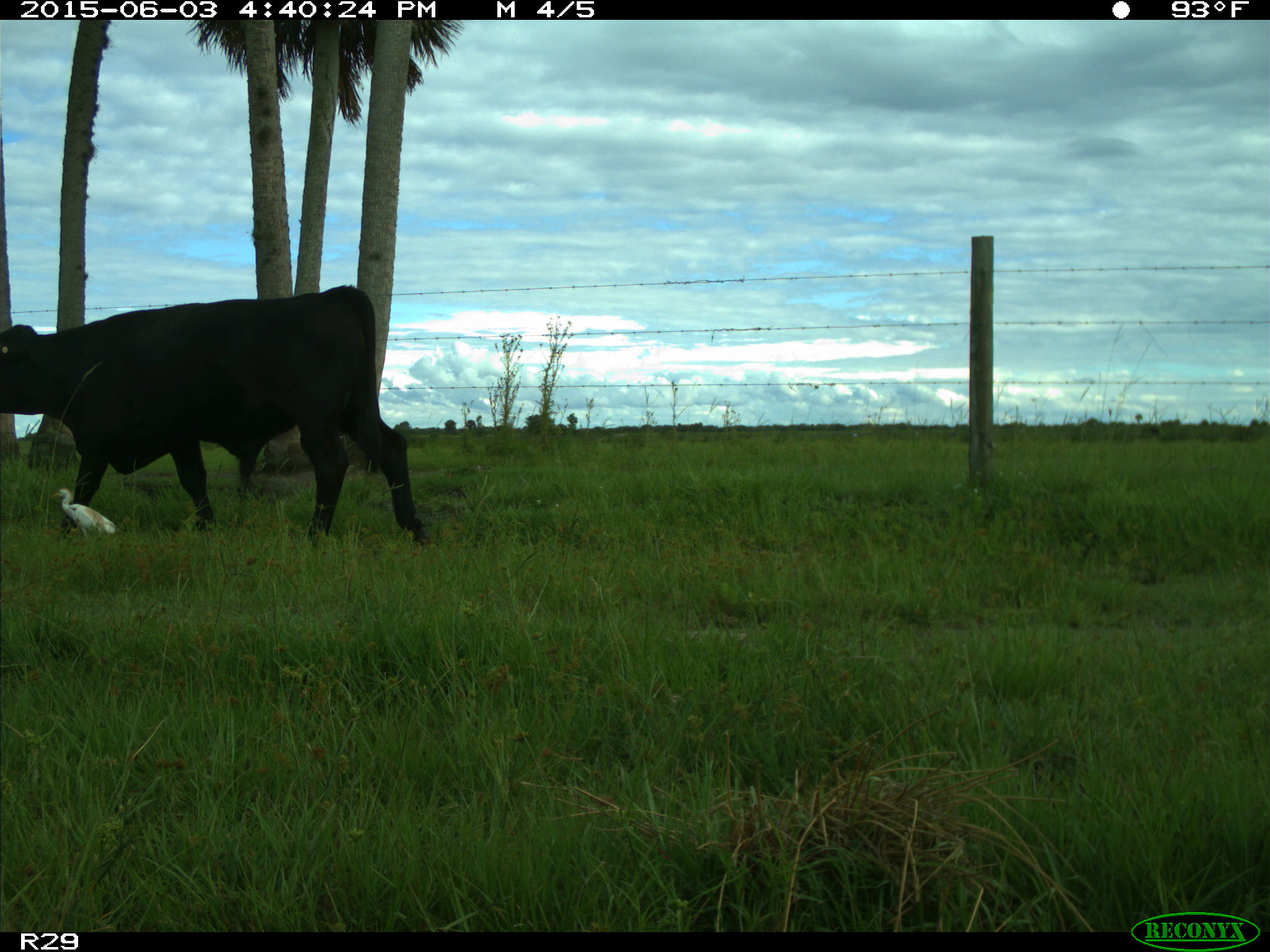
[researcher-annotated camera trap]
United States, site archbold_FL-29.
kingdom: Animalia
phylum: Chordata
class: Mammalia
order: Artiodactyla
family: Bovidae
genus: Bos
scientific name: Bos taurus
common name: domestic cow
Bos taurus (domestic cow).